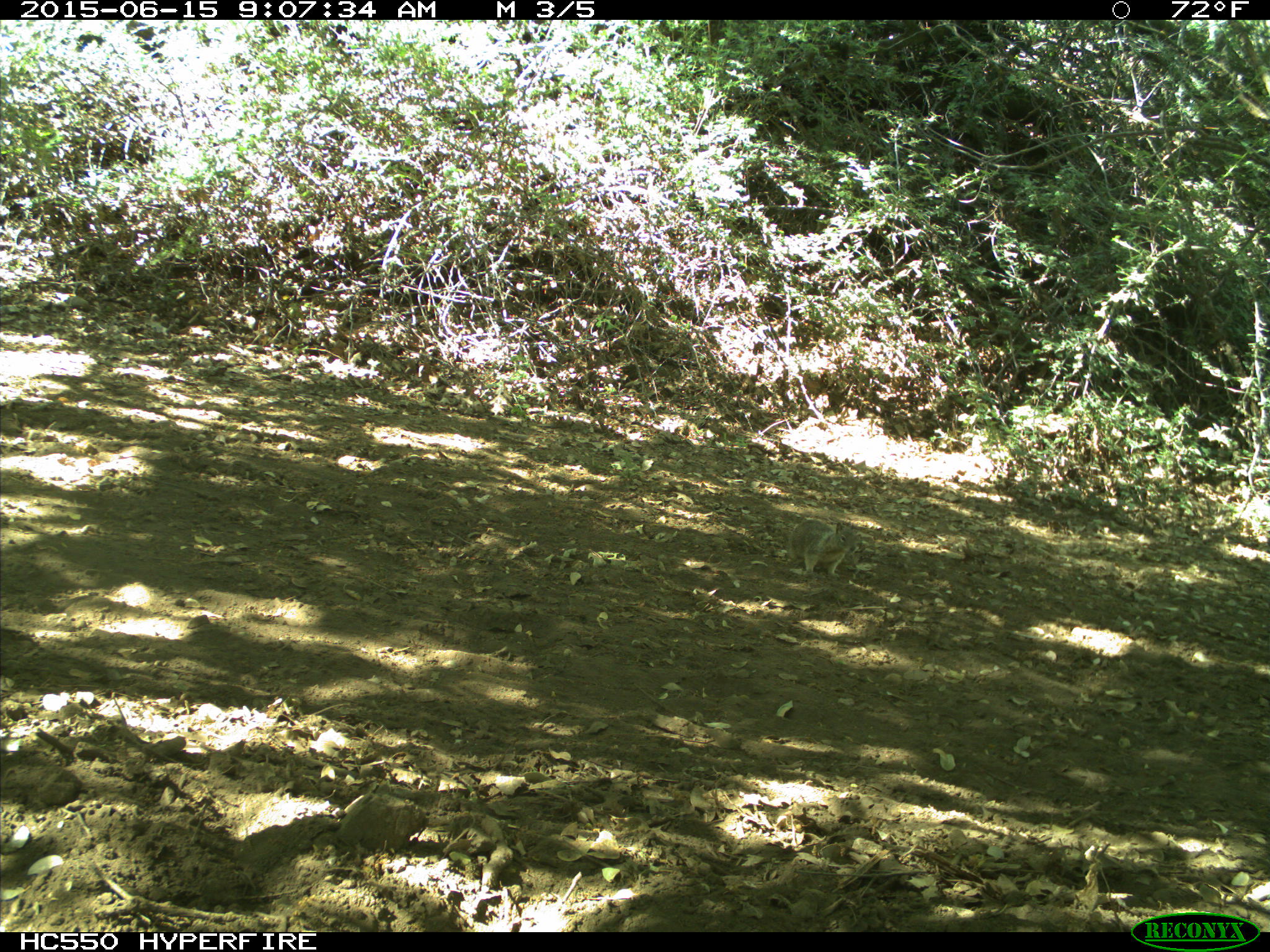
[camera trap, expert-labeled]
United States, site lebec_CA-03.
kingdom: Animalia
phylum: Chordata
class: Mammalia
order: Rodentia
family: Sciuridae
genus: Otospermophilus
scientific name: Otospermophilus beecheyi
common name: california ground squirrel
Otospermophilus beecheyi (california ground squirrel).